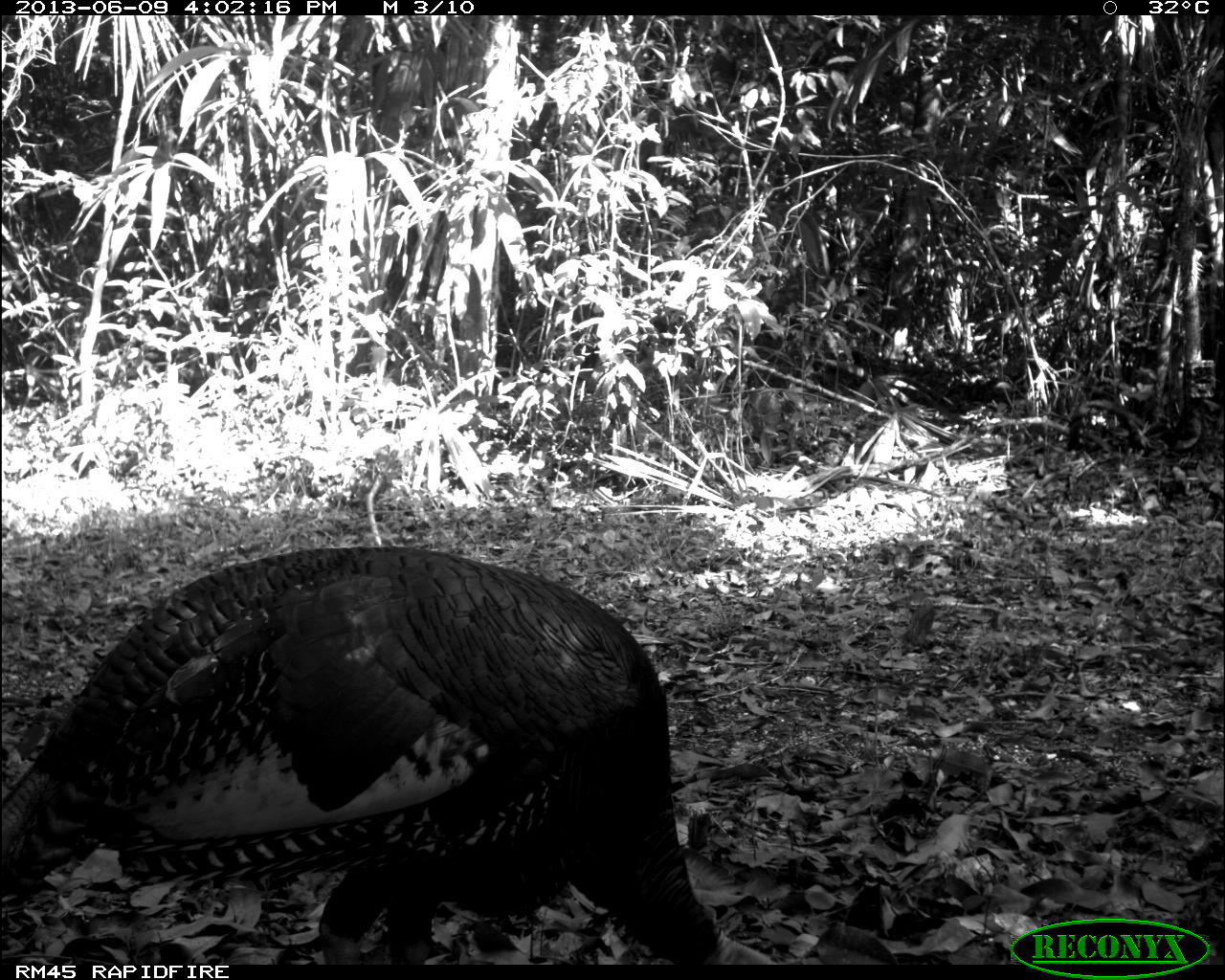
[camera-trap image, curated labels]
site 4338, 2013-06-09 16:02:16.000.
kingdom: Animalia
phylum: Chordata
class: Aves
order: Galliformes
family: Phasianidae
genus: Meleagris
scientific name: Meleagris ocellata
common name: ocellated turkey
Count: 1.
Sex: male.